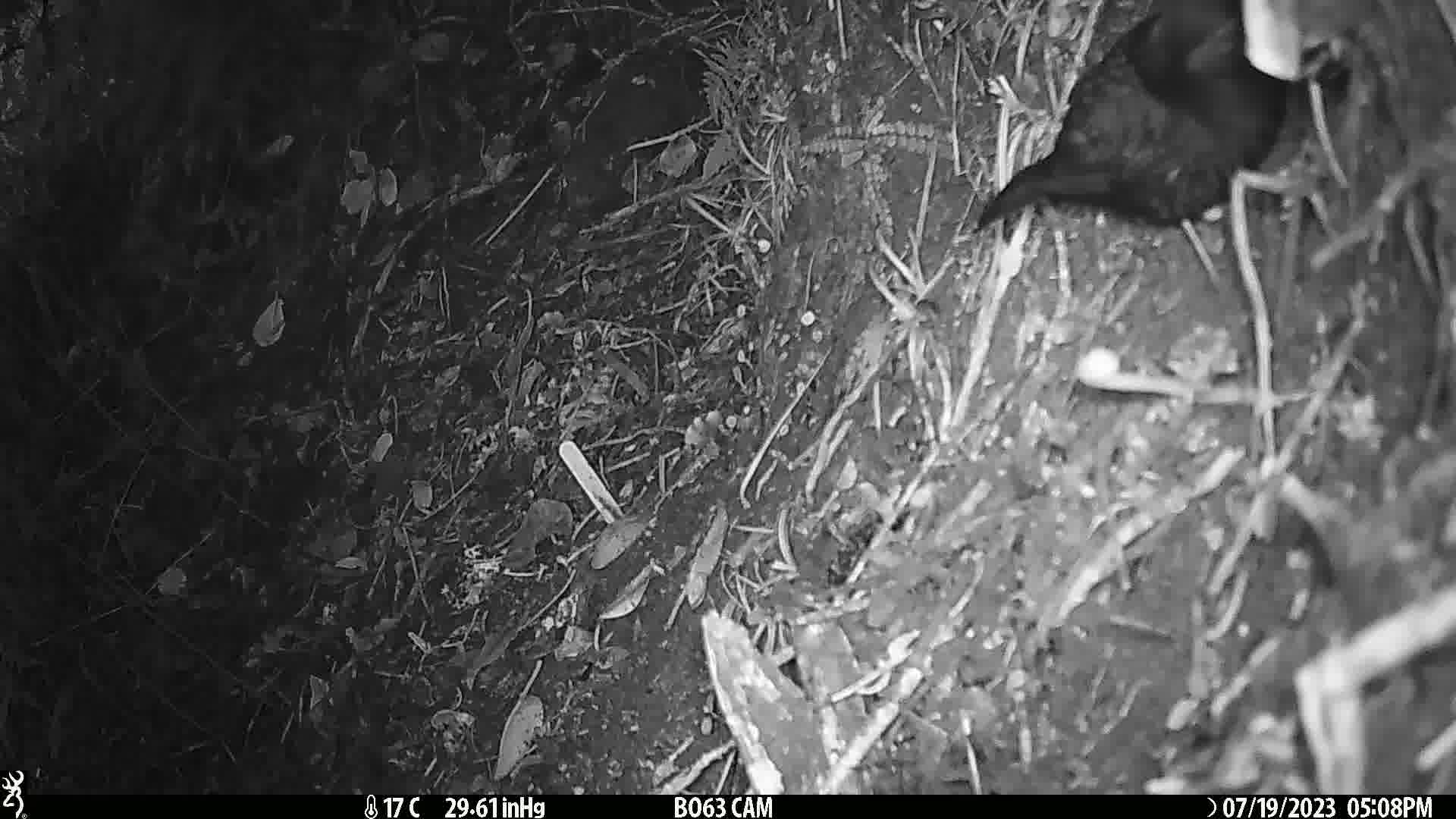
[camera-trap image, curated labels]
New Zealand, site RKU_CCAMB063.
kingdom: Animalia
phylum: Chordata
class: Aves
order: Passeriformes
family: Turdidae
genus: Turdus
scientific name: Turdus merula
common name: eurasian blackbird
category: blackbird